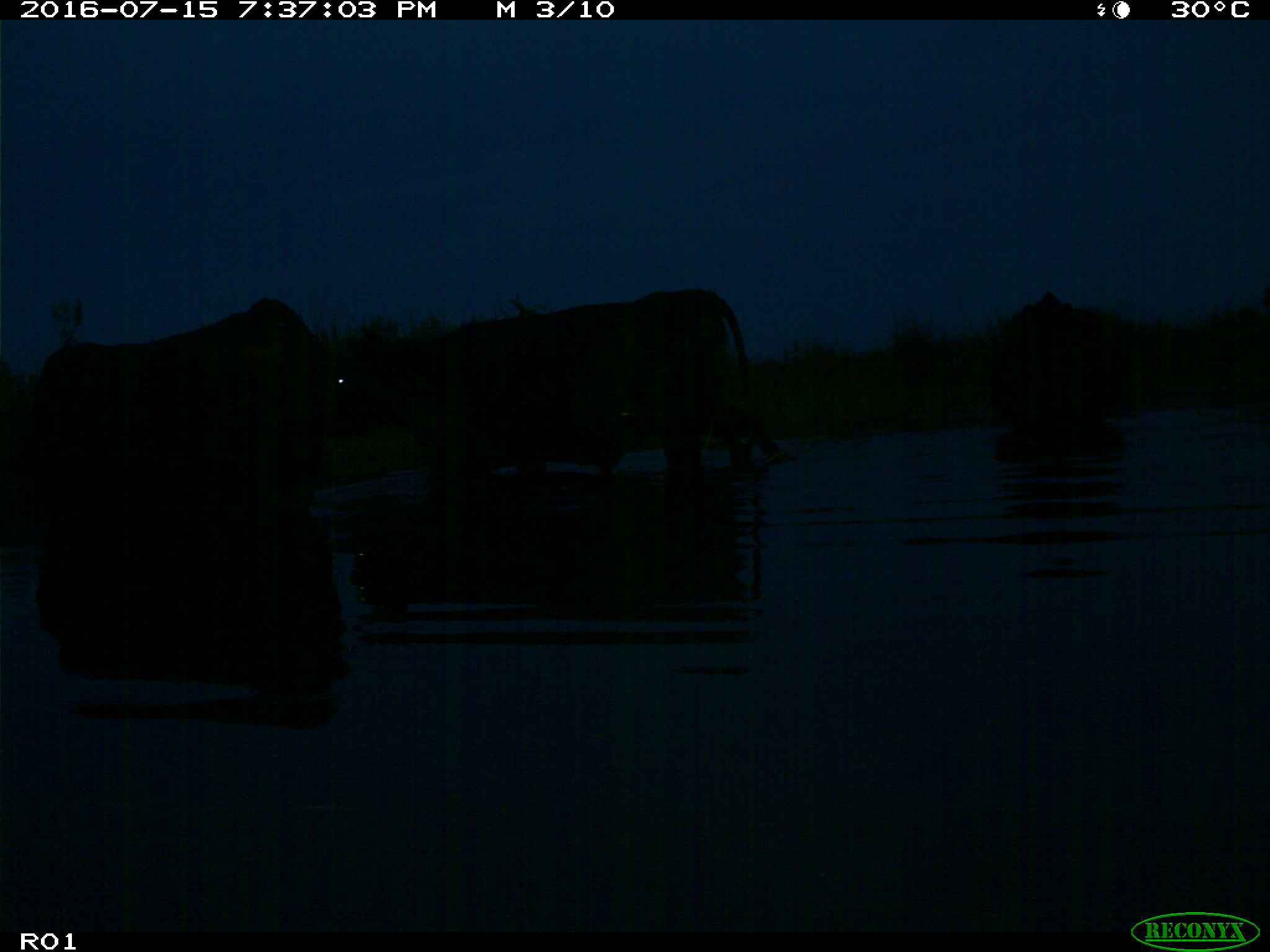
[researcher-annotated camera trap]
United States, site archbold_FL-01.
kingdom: Animalia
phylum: Chordata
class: Mammalia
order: Artiodactyla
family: Bovidae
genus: Bos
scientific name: Bos taurus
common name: domestic cow